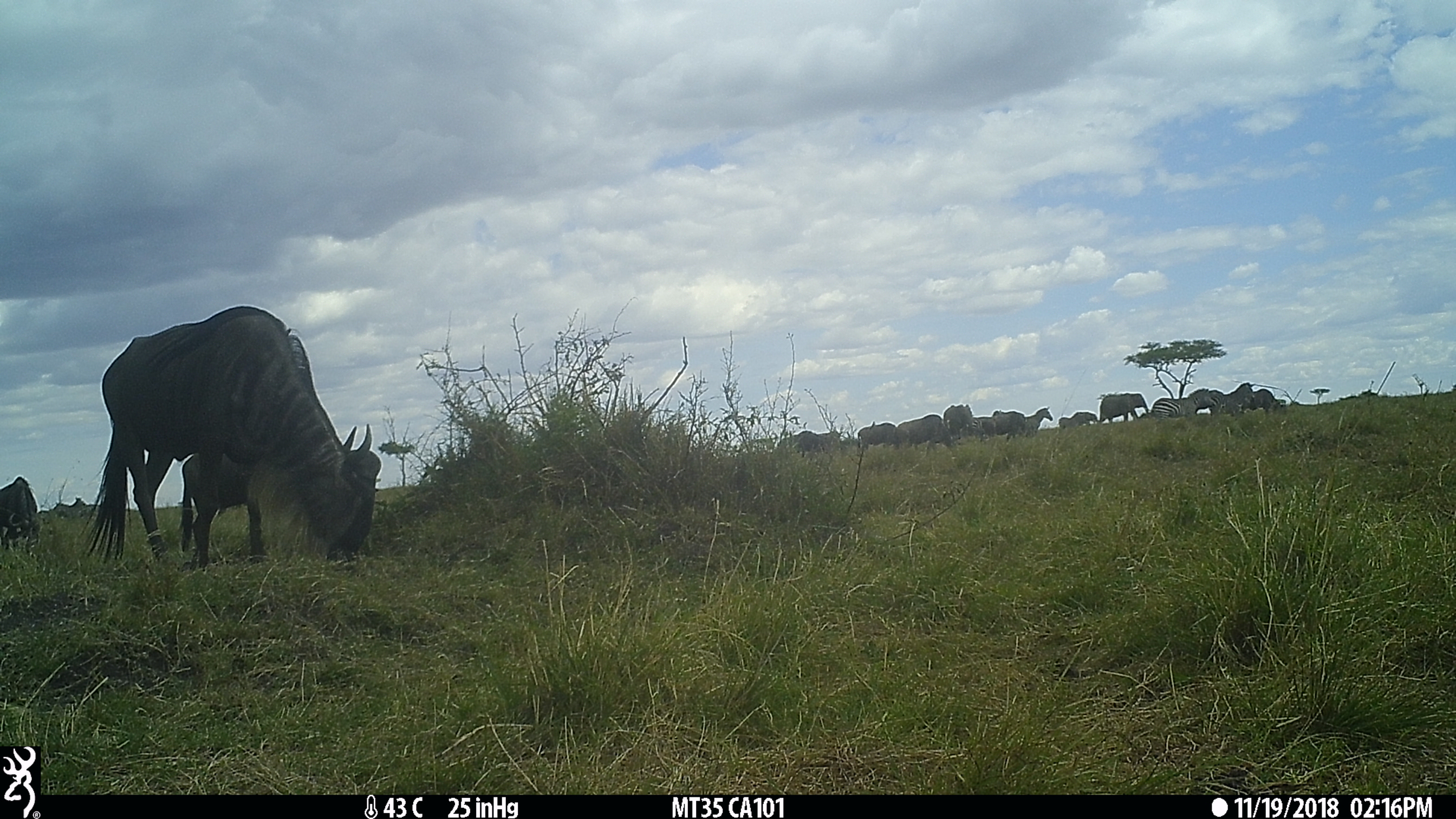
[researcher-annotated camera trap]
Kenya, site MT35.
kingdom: Animalia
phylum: Chordata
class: Mammalia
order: Artiodactyla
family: Bovidae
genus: Connochaetes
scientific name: Connochaetes taurinus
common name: blue wildebeest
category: wildebeest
Wildebeest (blue wildebeest) (Connochaetes taurinus).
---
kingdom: Animalia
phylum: Chordata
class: Mammalia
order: Proboscidea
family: Elephantidae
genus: Loxodonta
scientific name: Loxodonta africana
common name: elephant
Elephant (Loxodonta africana).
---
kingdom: Animalia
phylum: Chordata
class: Mammalia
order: Perissodactyla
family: Equidae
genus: Equus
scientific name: Equus quagga burchellii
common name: burchell's zebra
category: zebra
Zebra (burchell's zebra) (Equus quagga burchellii).